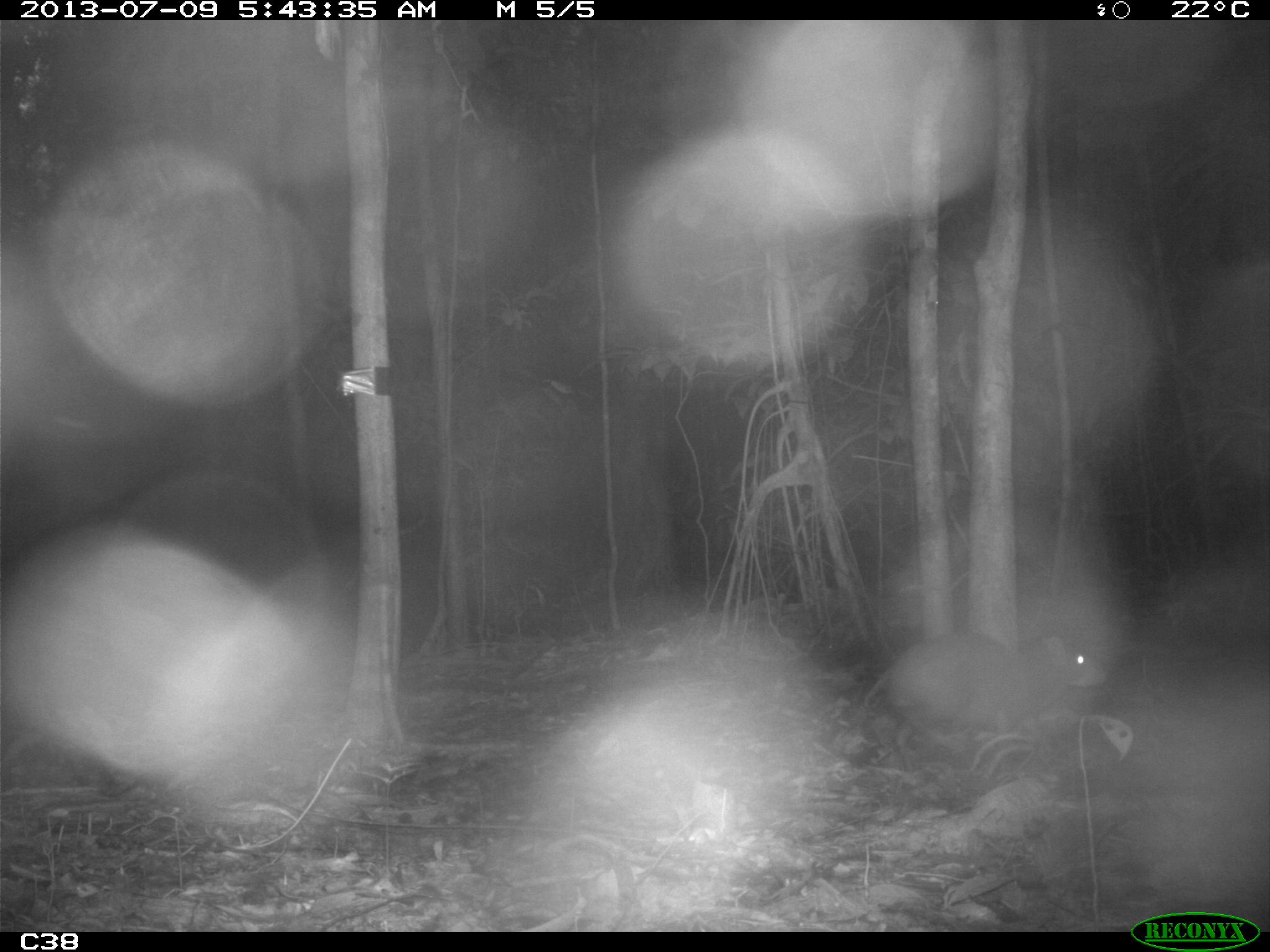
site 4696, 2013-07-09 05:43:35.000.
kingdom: Animalia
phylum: Chordata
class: Mammalia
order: Rodentia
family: Dasyproctidae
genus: Dasyprocta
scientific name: Dasyprocta leporina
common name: red-rumped agouti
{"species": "Dasyprocta leporina (red-rumped agouti)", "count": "1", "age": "adult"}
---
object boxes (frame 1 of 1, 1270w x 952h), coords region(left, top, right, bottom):
dasyprocta leporina: region(864, 631, 1109, 772)